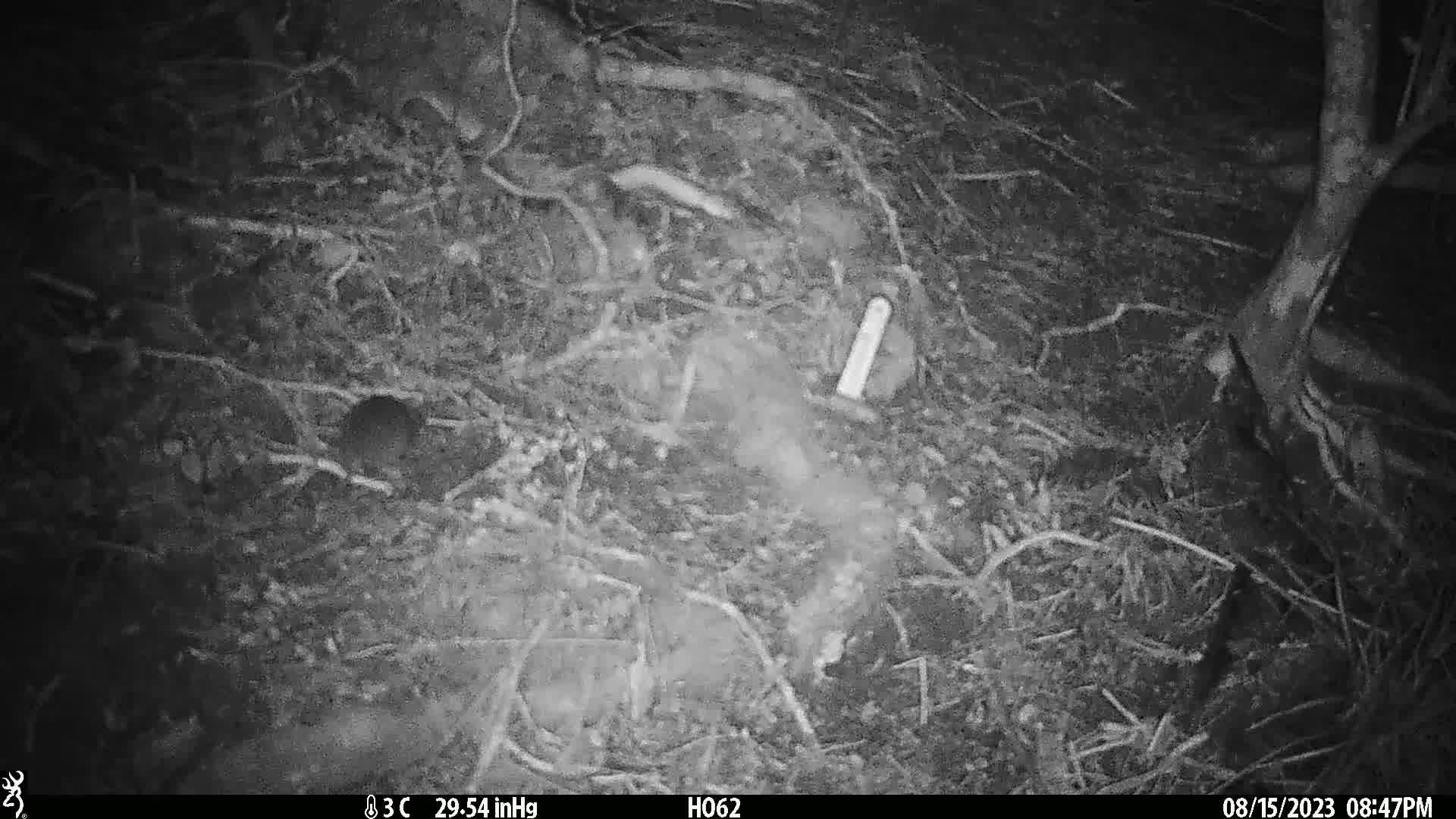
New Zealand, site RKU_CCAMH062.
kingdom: Animalia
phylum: Chordata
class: Mammalia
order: Rodentia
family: Muridae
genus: Rattus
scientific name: Rattus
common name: rat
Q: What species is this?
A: Rat (Rattus).